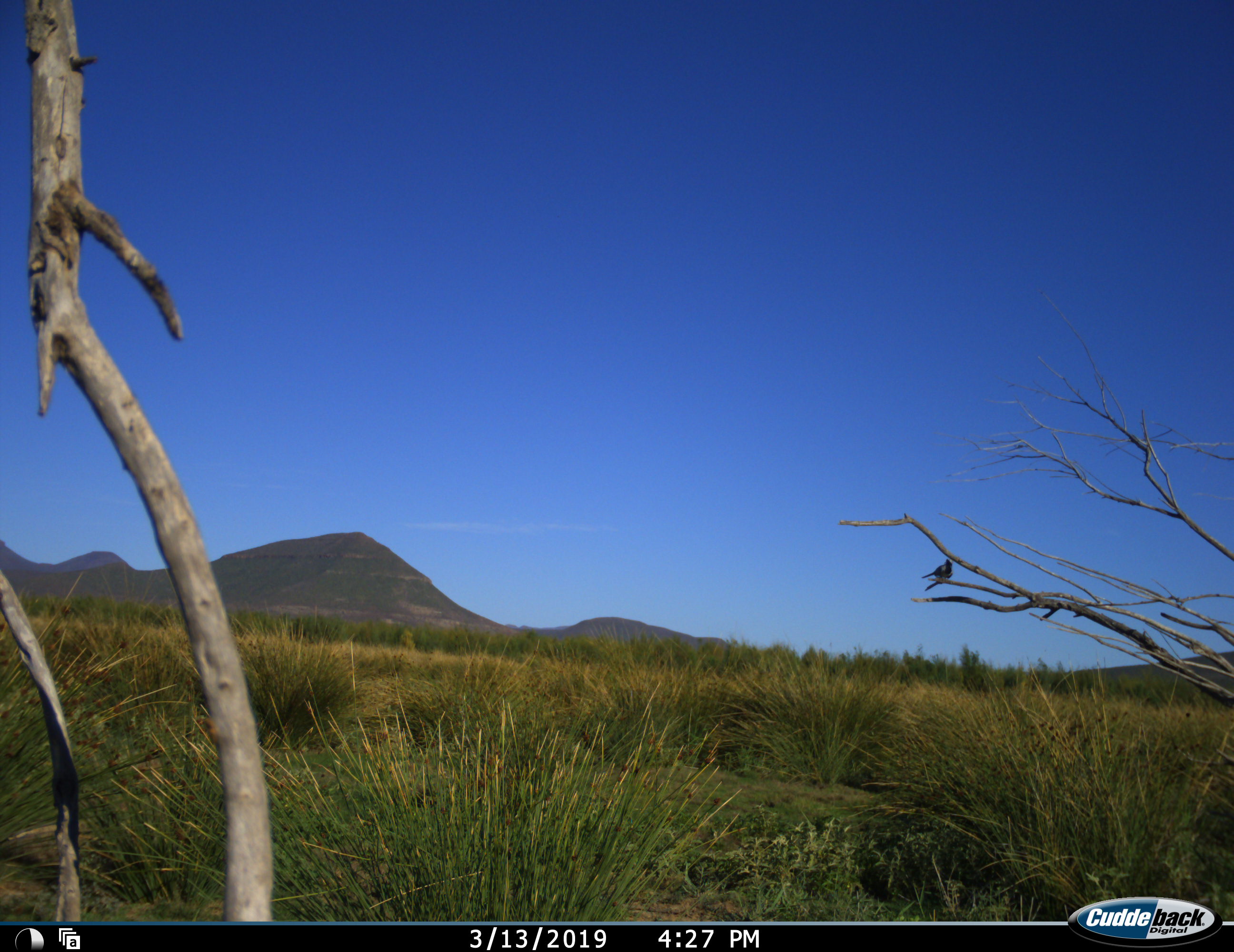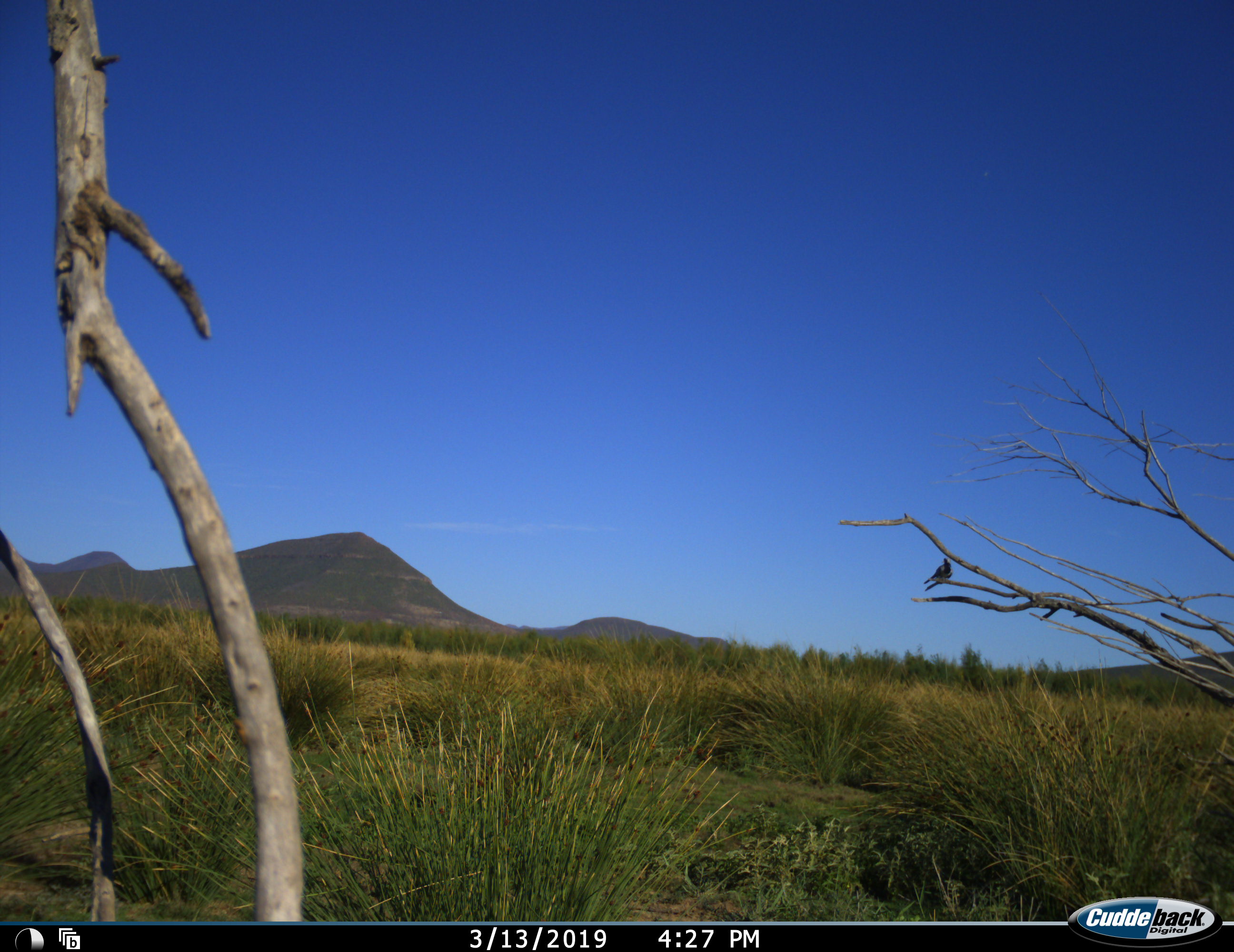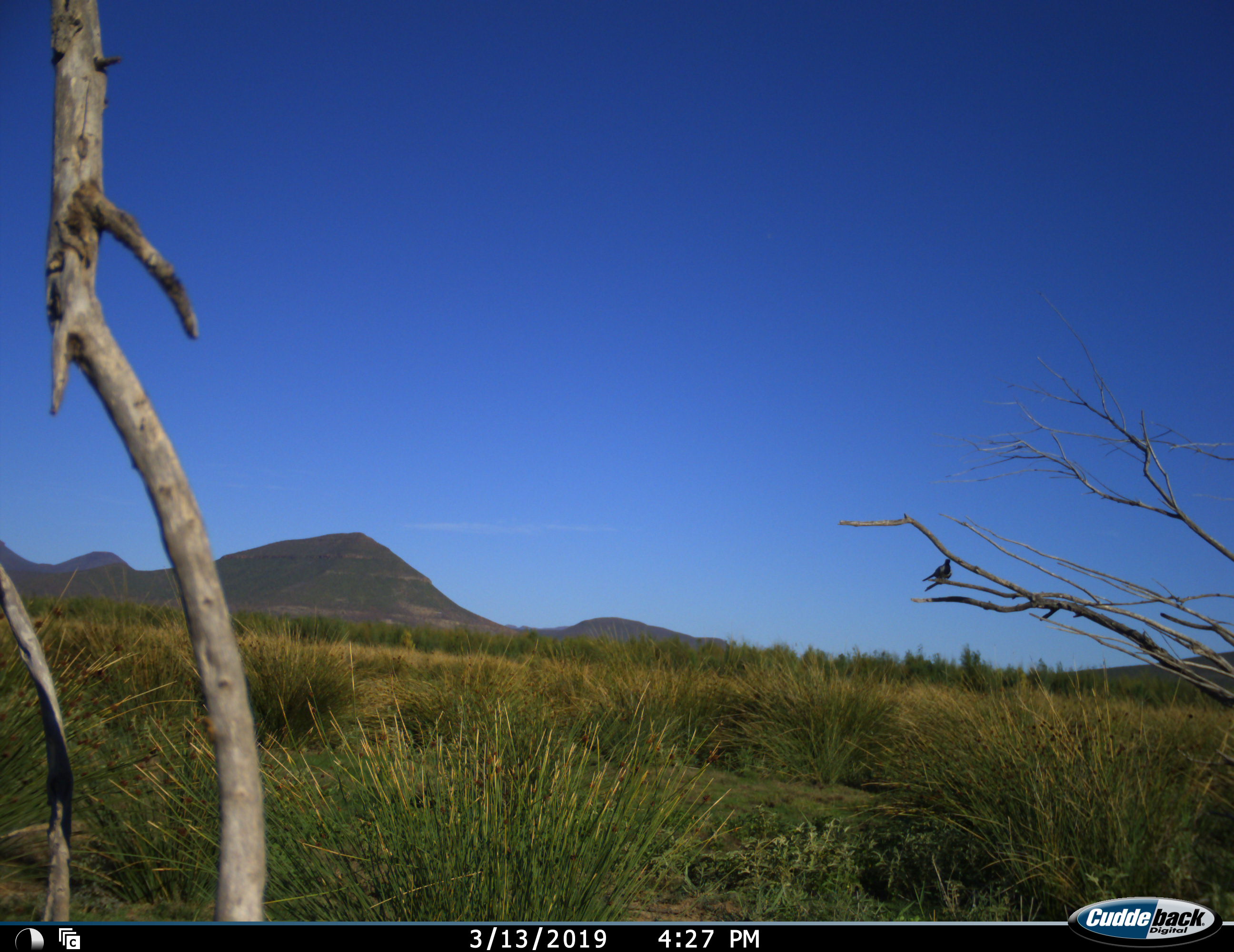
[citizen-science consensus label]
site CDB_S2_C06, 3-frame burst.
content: unidentified animal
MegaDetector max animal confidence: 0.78